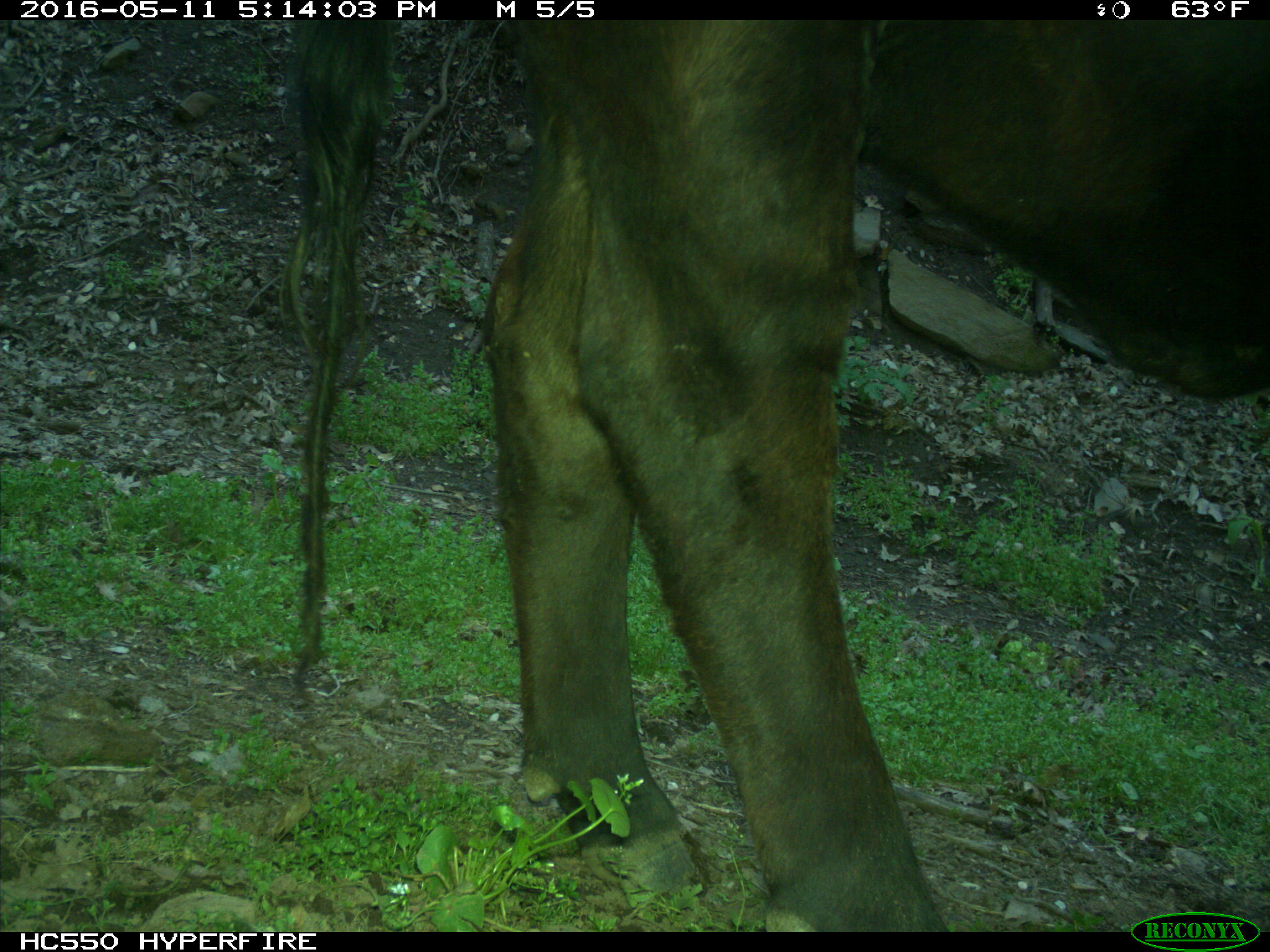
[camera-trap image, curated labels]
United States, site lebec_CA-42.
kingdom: Animalia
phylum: Chordata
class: Mammalia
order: Artiodactyla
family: Bovidae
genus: Bos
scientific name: Bos taurus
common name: domestic cow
Bos taurus (domestic cow).